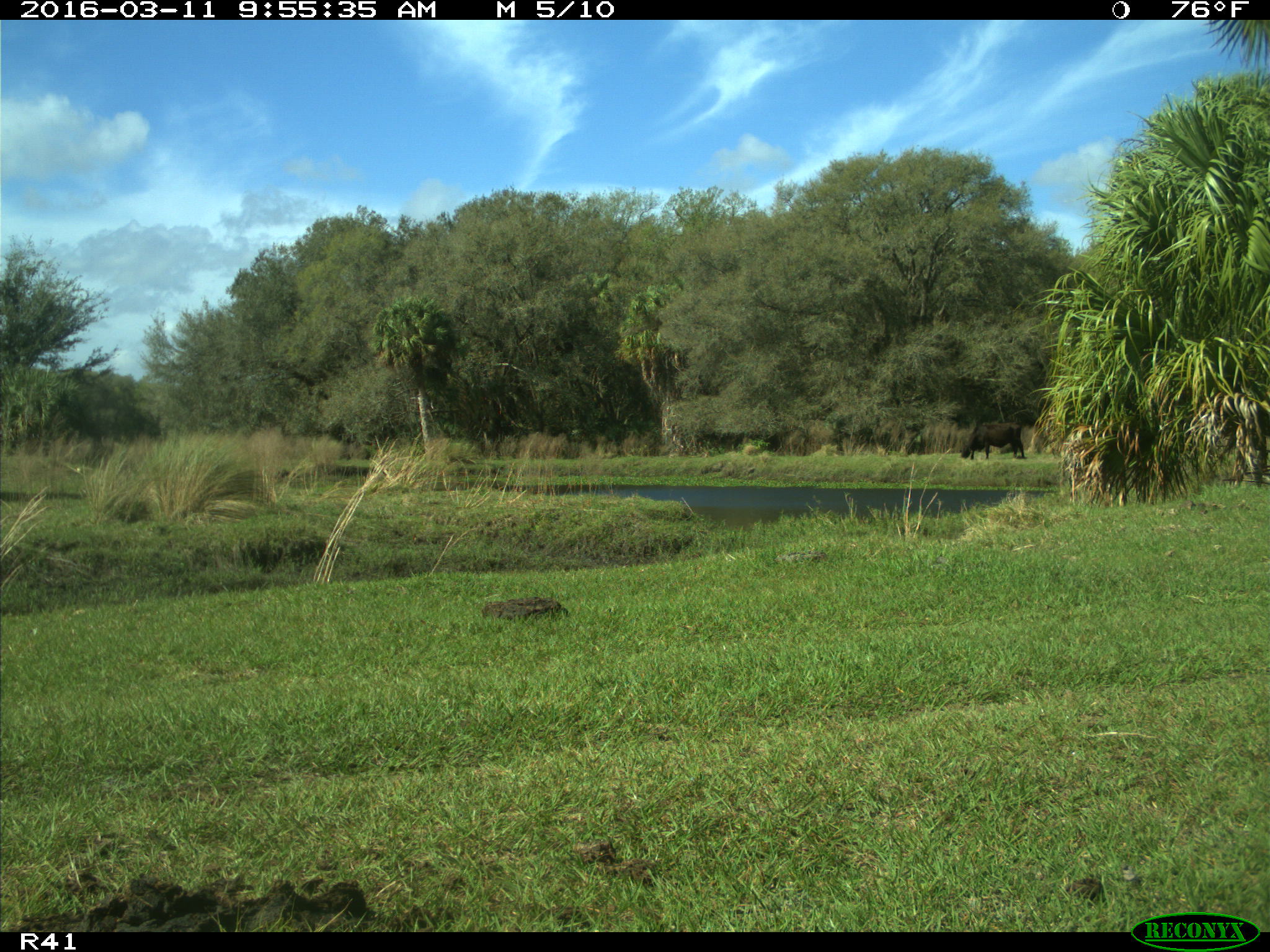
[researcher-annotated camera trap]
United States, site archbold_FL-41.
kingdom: Animalia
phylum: Chordata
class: Mammalia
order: Artiodactyla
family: Bovidae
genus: Bos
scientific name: Bos taurus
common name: domestic cow